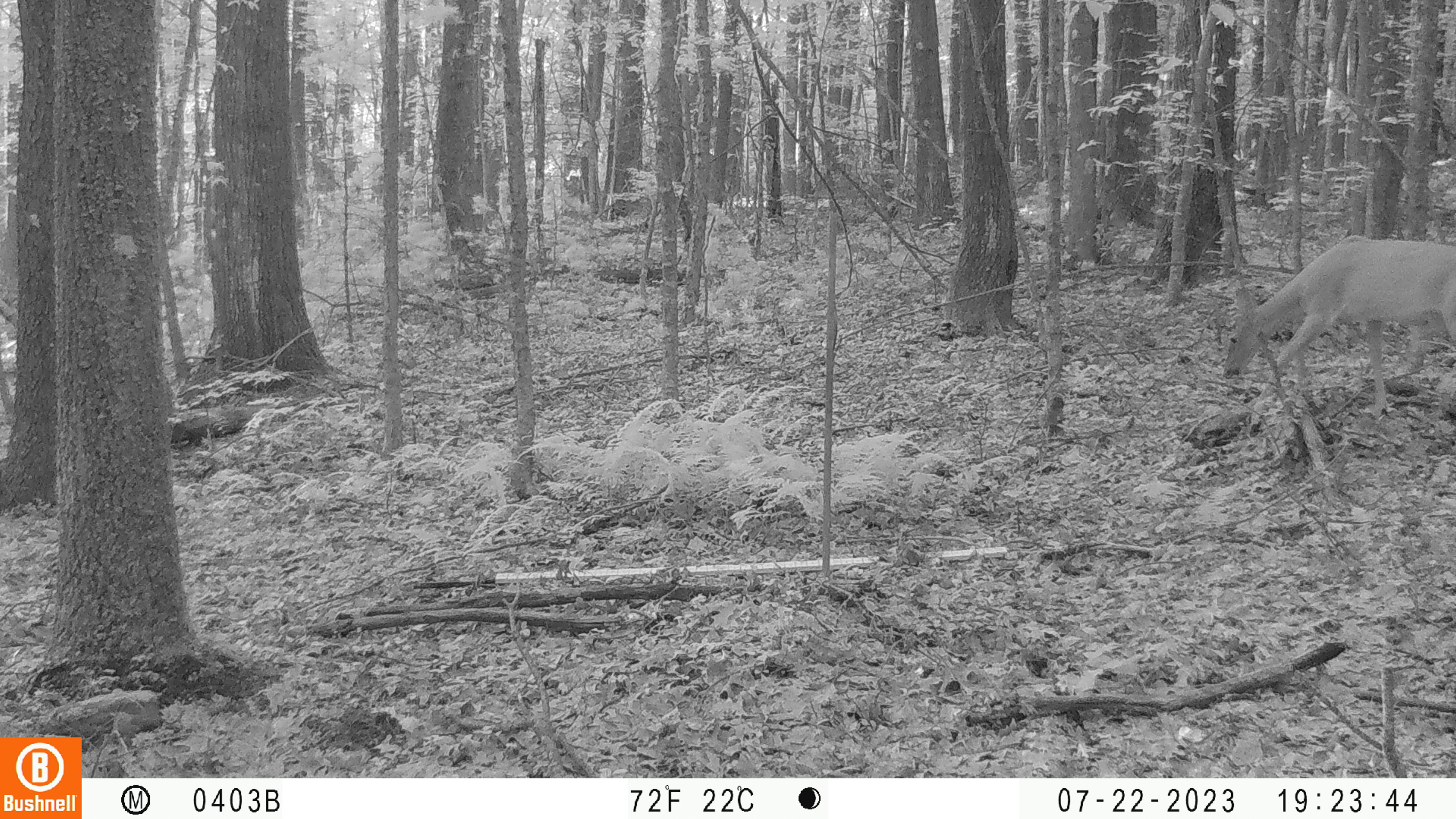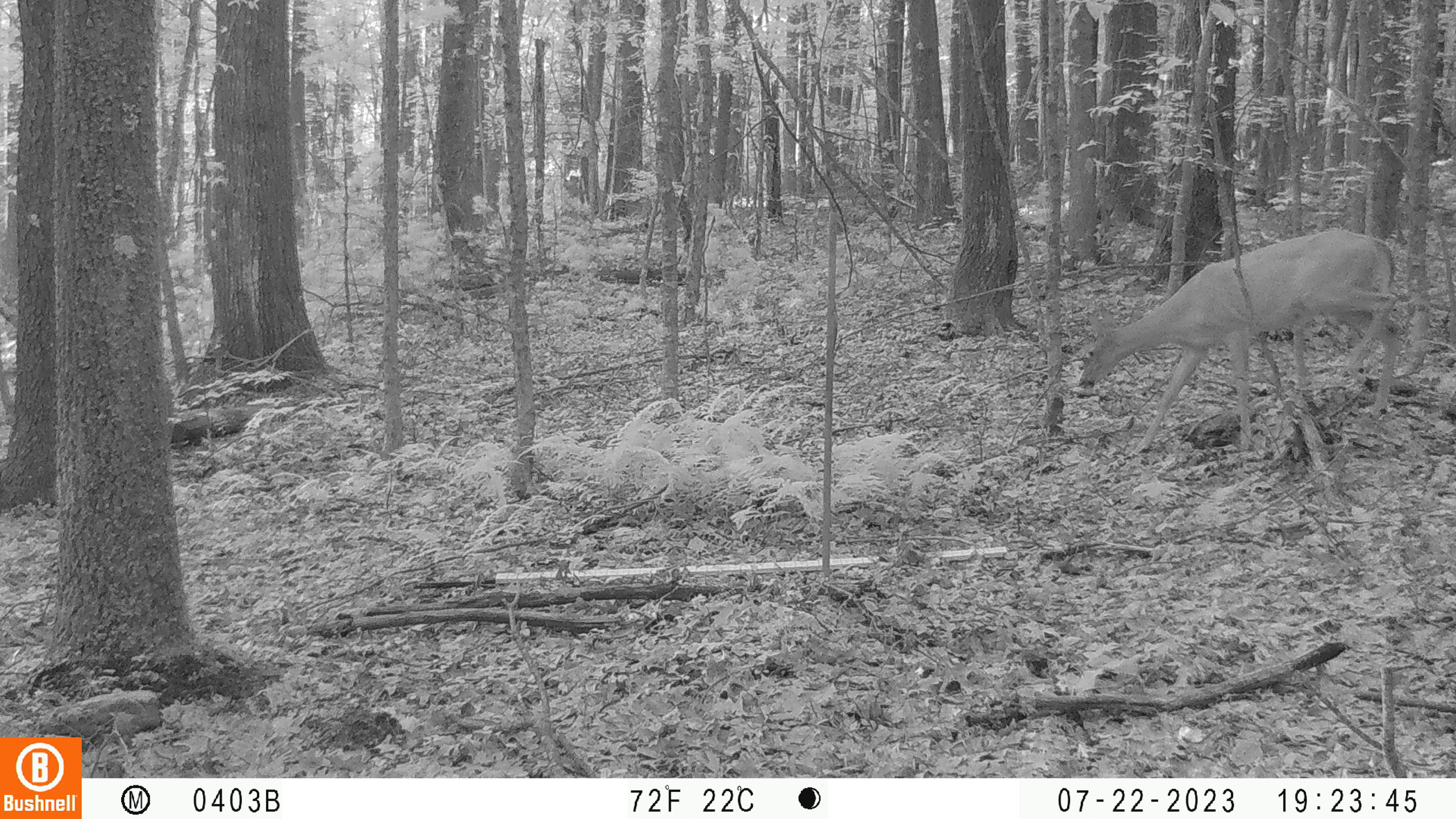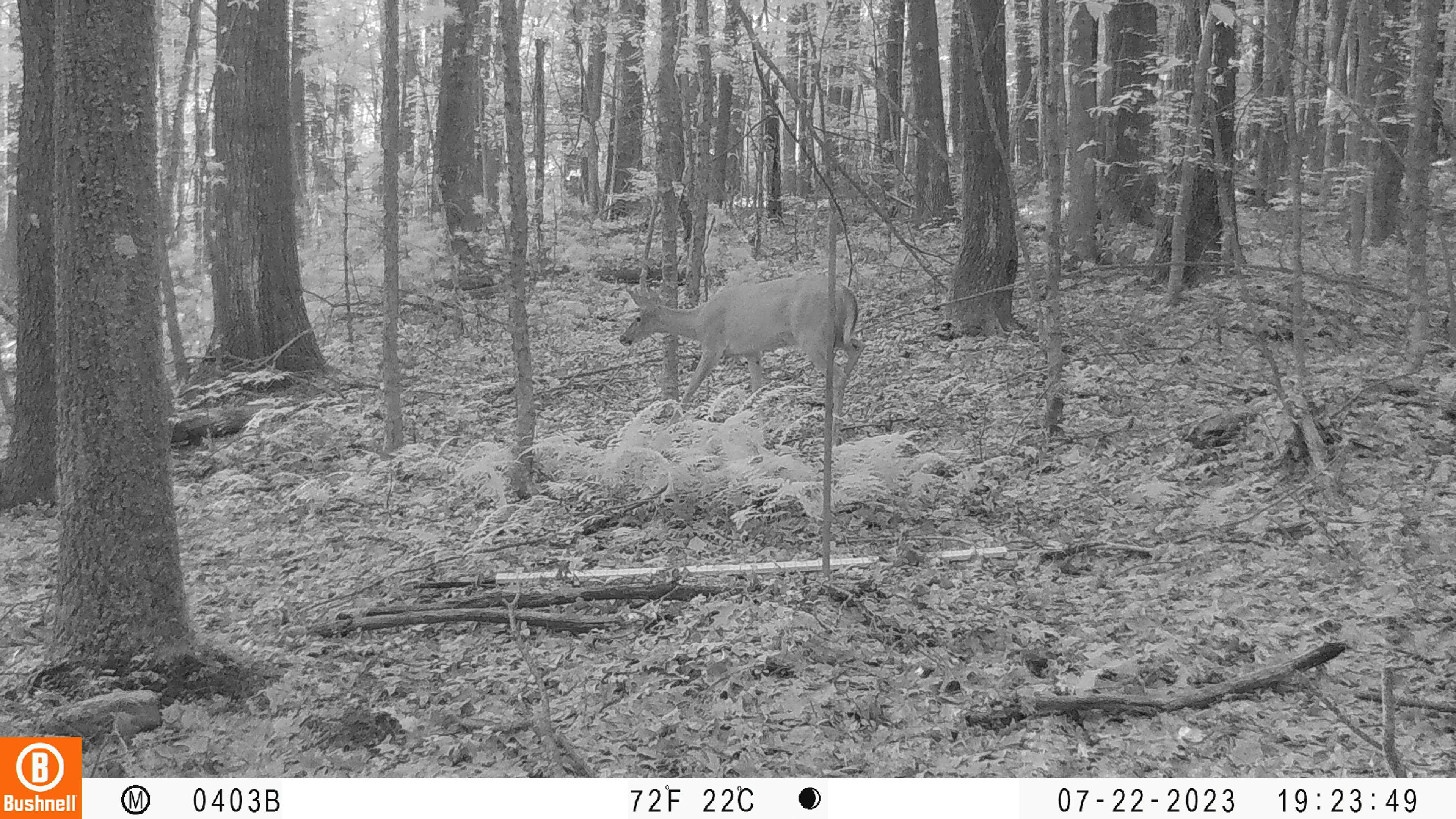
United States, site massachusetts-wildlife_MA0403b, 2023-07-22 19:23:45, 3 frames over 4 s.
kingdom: Animalia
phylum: Chordata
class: Mammalia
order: Artiodactyla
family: Cervidae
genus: Odocoileus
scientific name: Odocoileus virginianus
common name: white-tailed deer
White-tailed deer (Odocoileus virginianus).